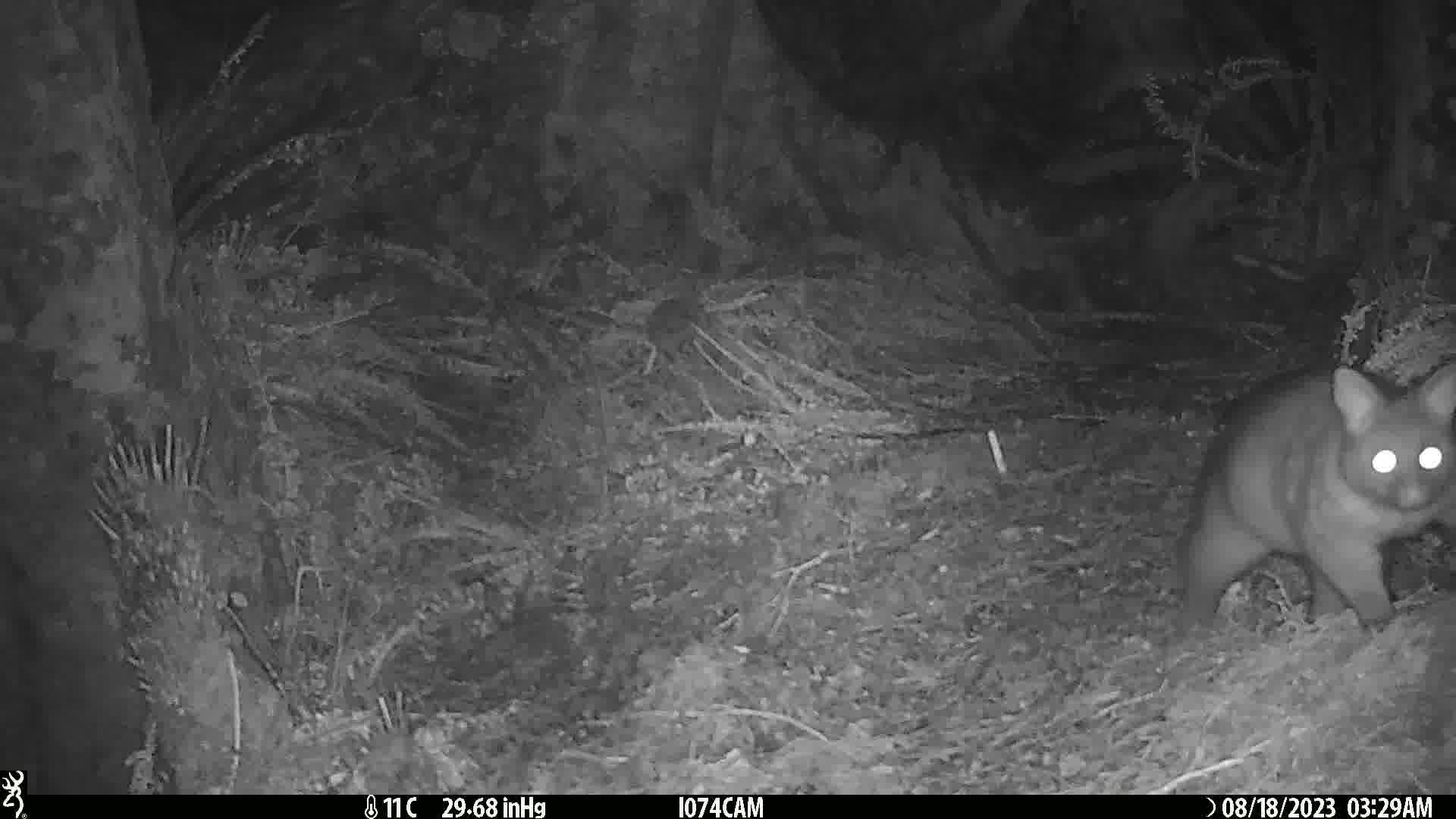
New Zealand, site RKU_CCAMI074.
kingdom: Animalia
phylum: Chordata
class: Mammalia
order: Diprotodontia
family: Phalangeridae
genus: Trichosurus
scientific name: Trichosurus vulpecula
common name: common brushtail possum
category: possum